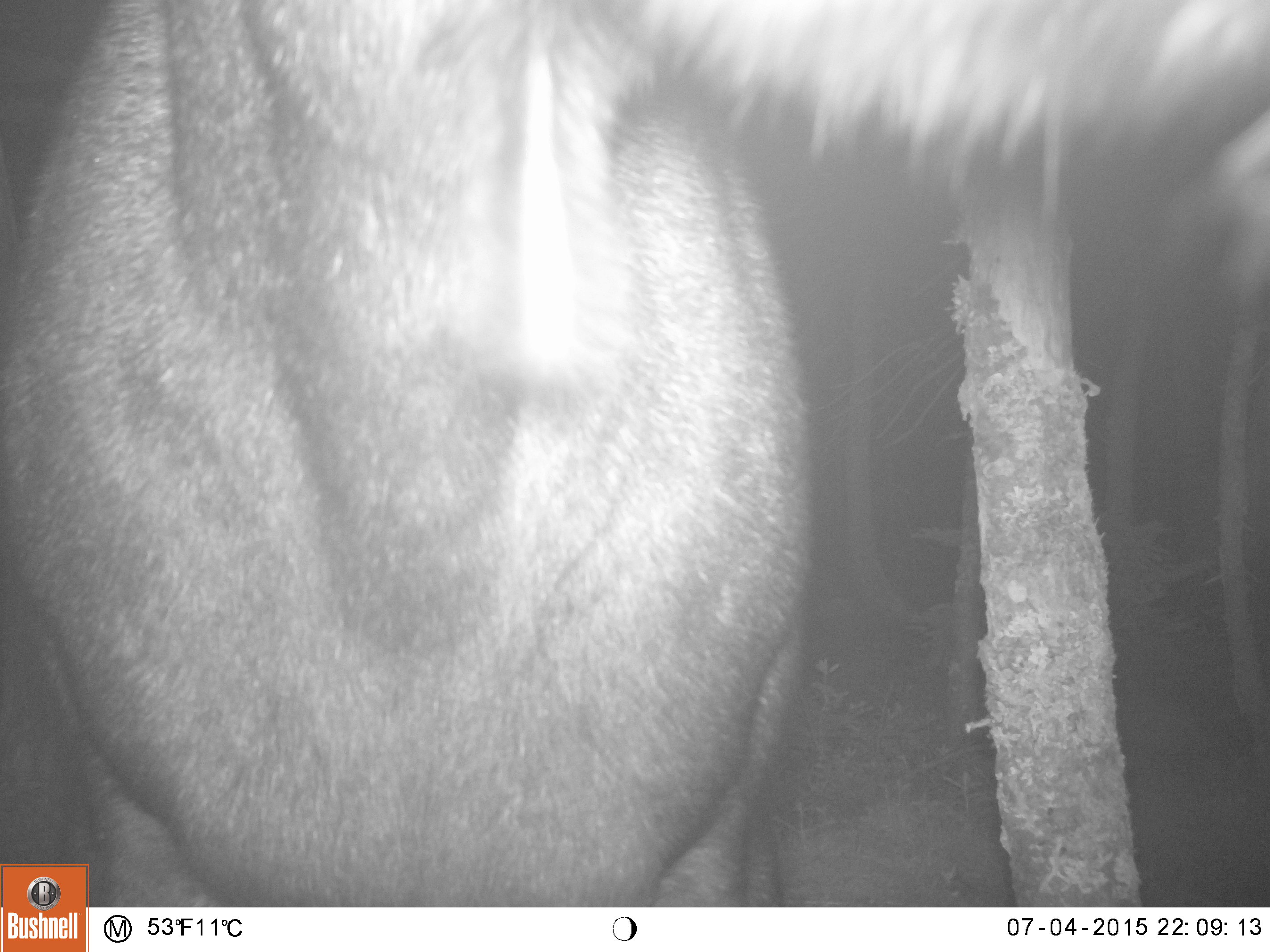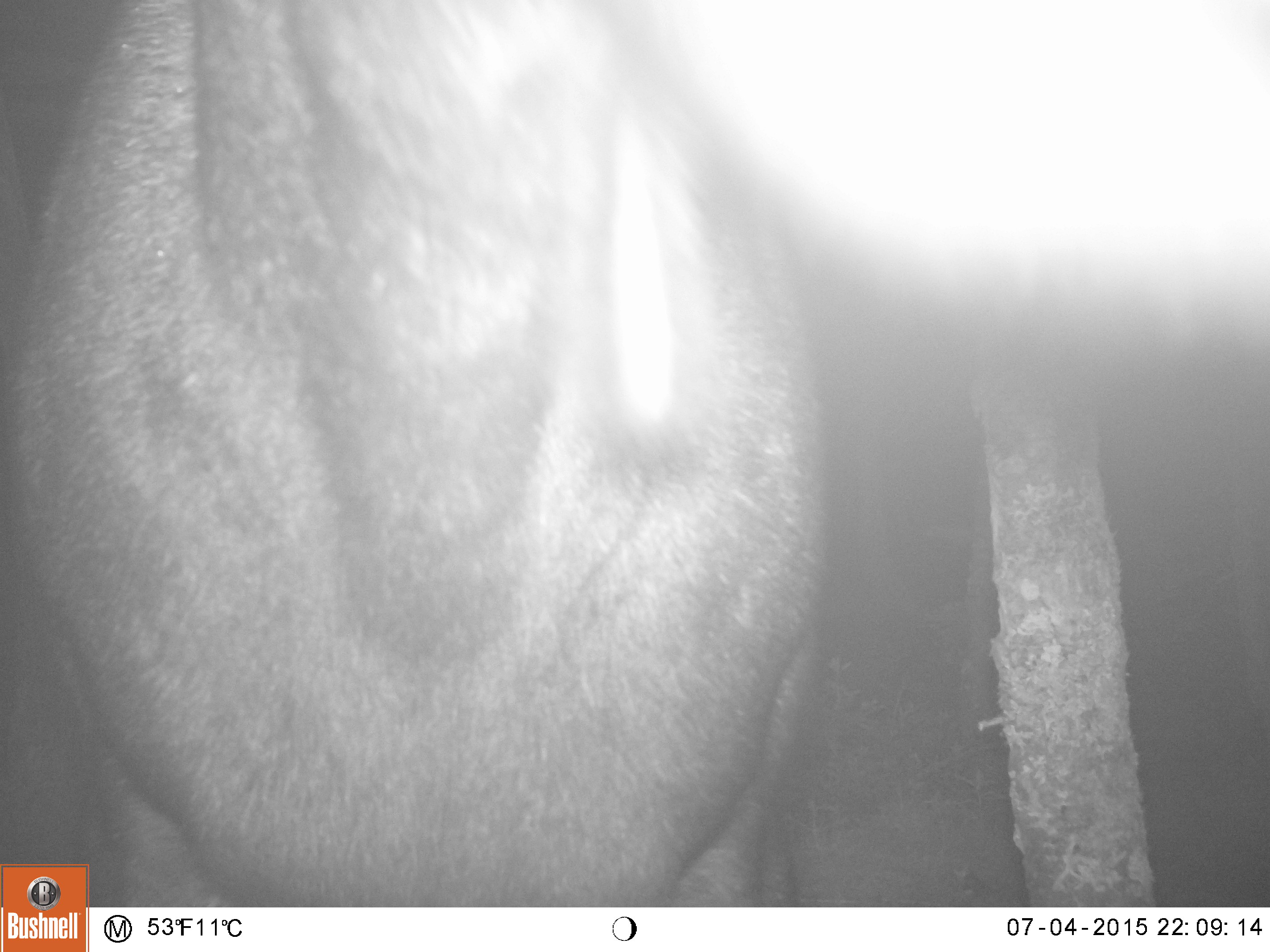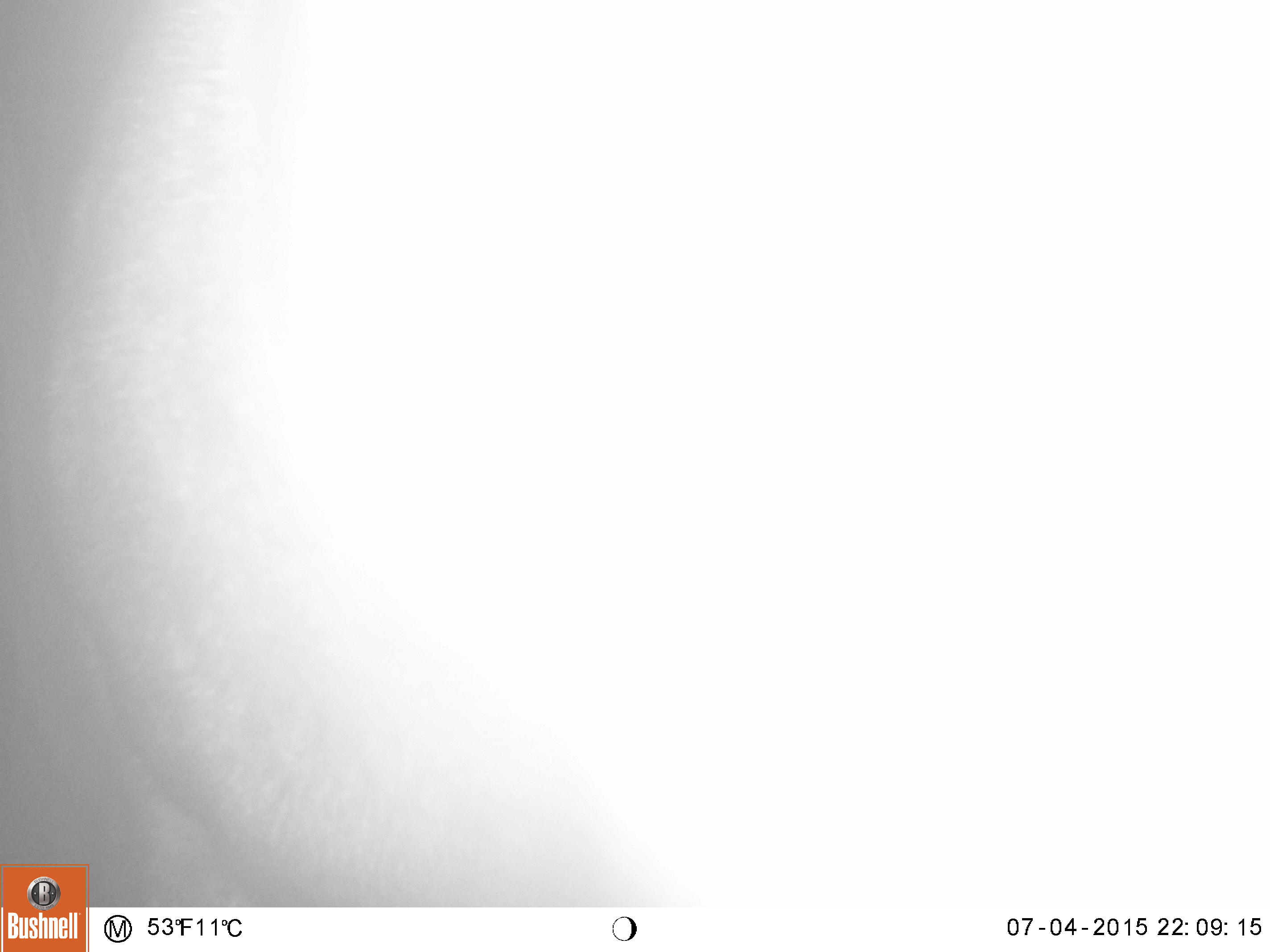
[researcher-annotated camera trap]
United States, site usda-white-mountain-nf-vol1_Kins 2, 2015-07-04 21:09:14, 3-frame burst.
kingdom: Animalia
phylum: Chordata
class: Mammalia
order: Artiodactyla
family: Cervidae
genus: Alces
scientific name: Alces alces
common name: moose